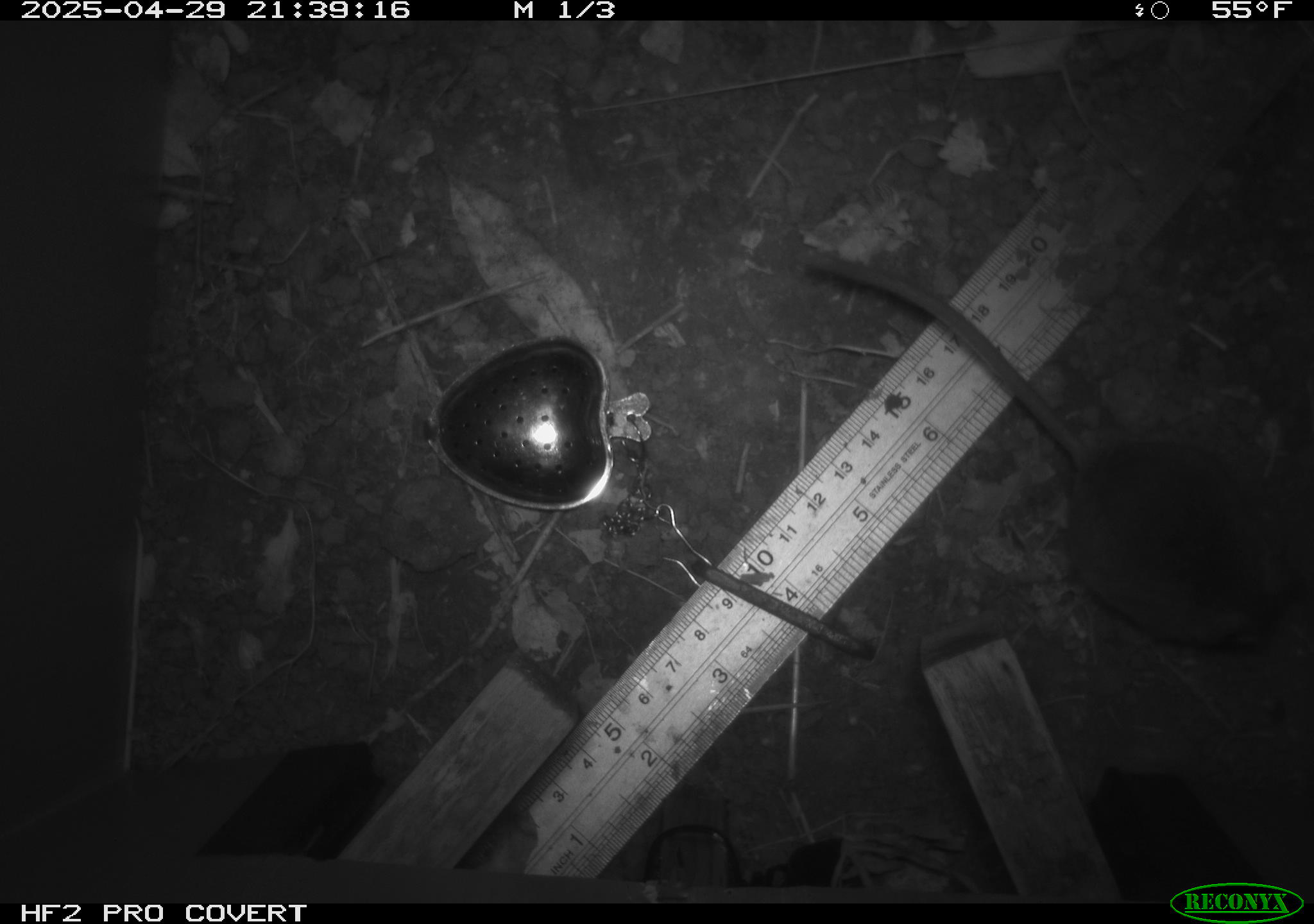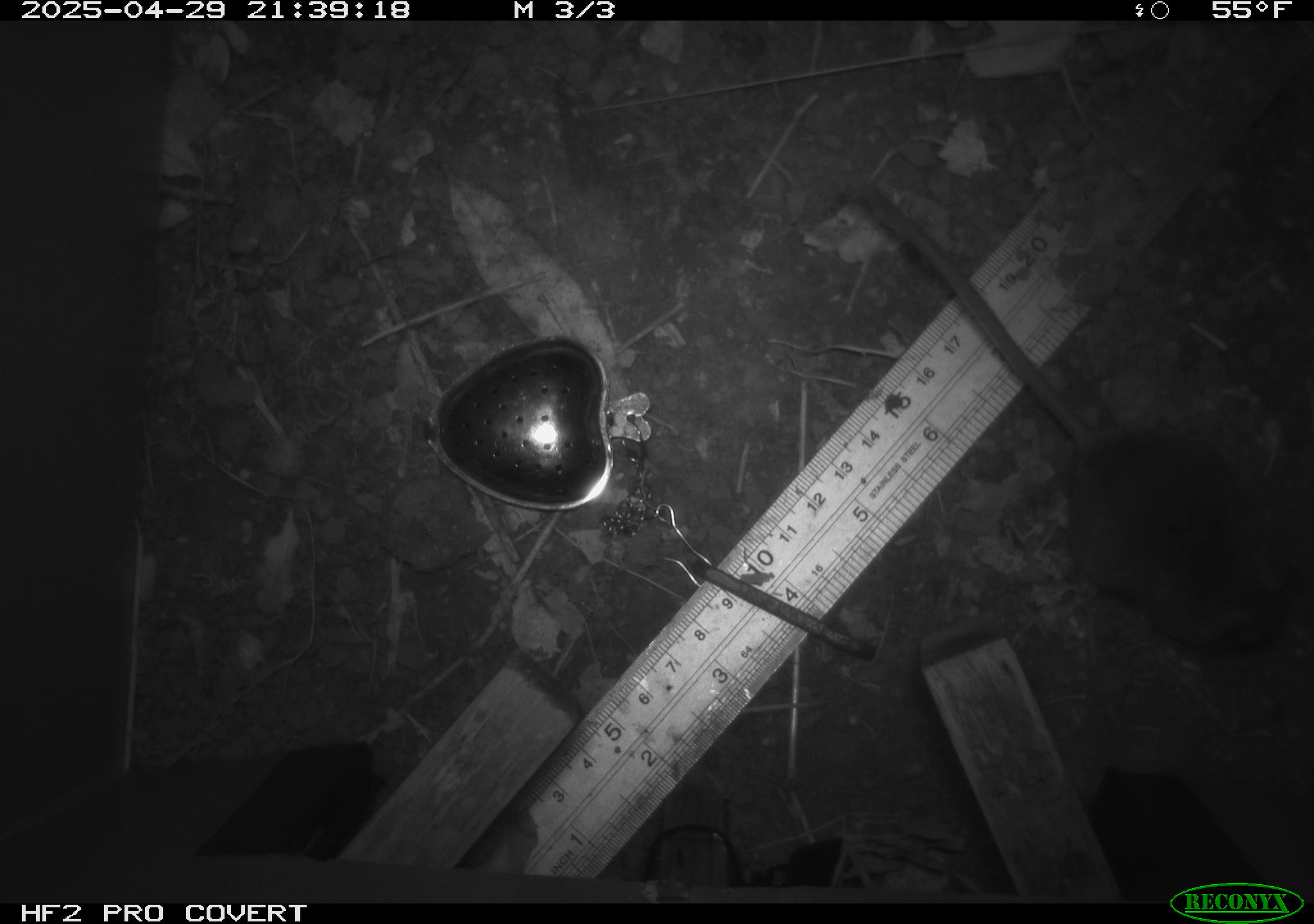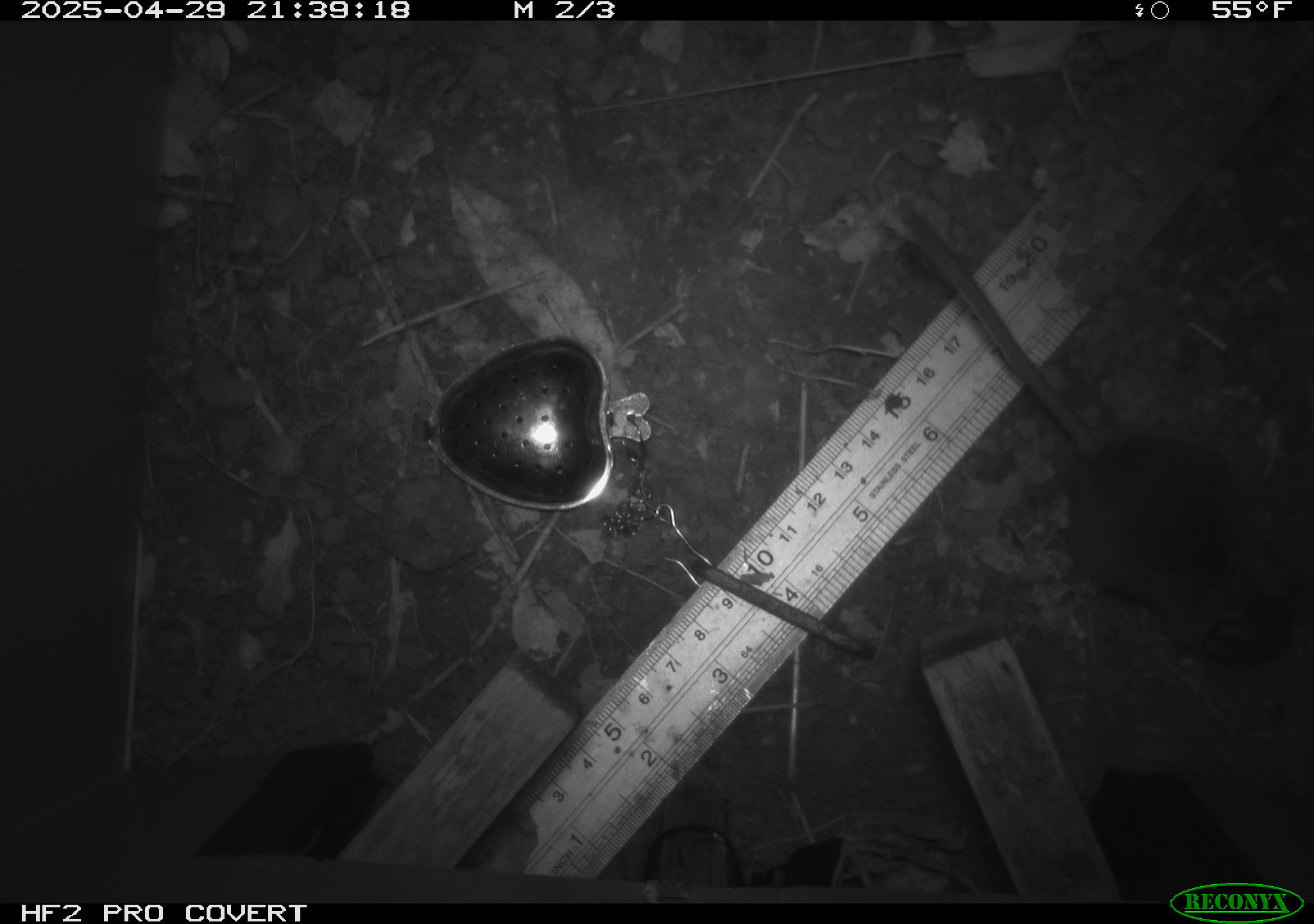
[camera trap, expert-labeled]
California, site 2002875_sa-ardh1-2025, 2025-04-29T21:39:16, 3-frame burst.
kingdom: Animalia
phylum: Chordata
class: Mammalia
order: Rodentia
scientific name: Rodentia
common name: mouse species